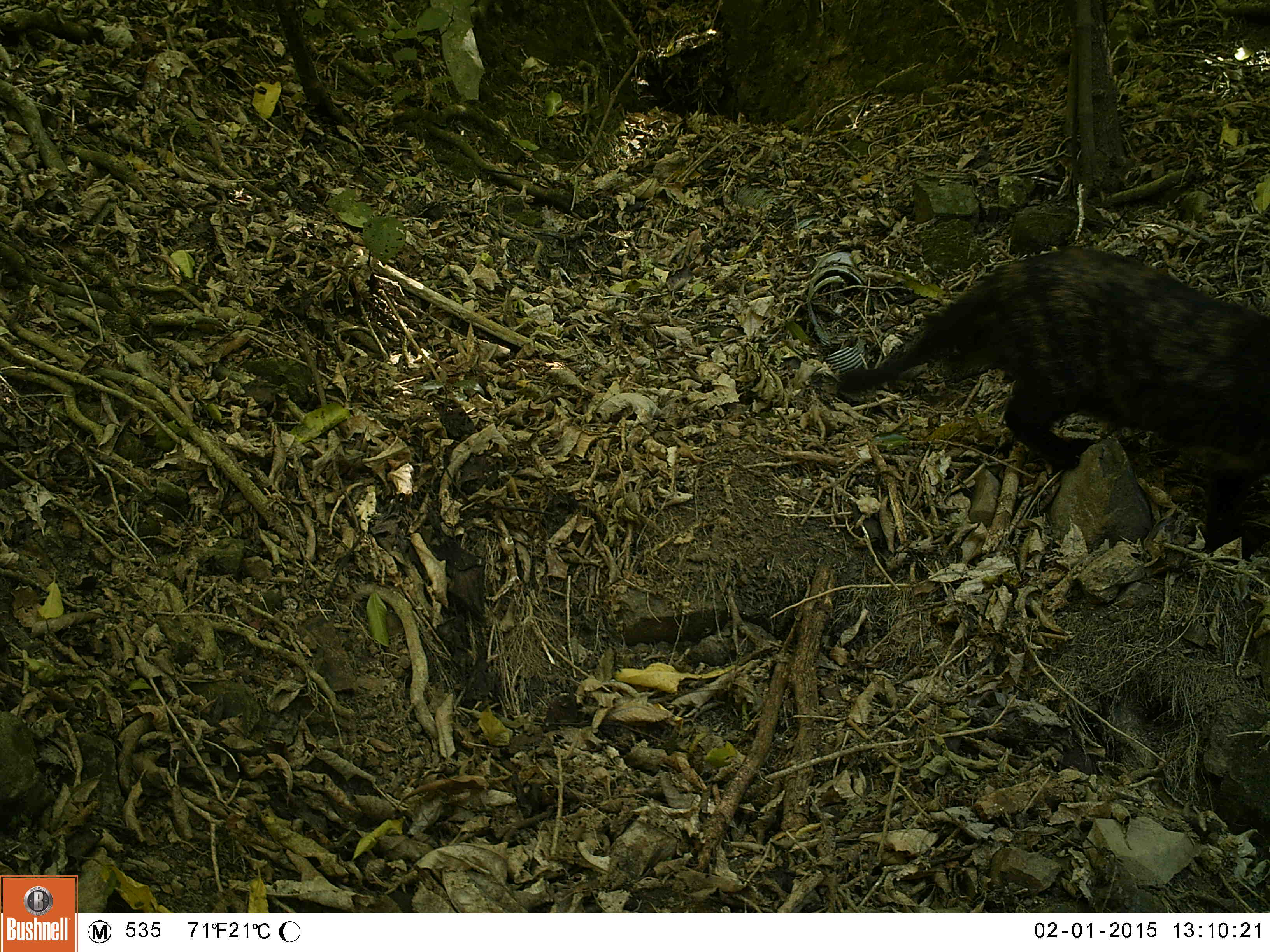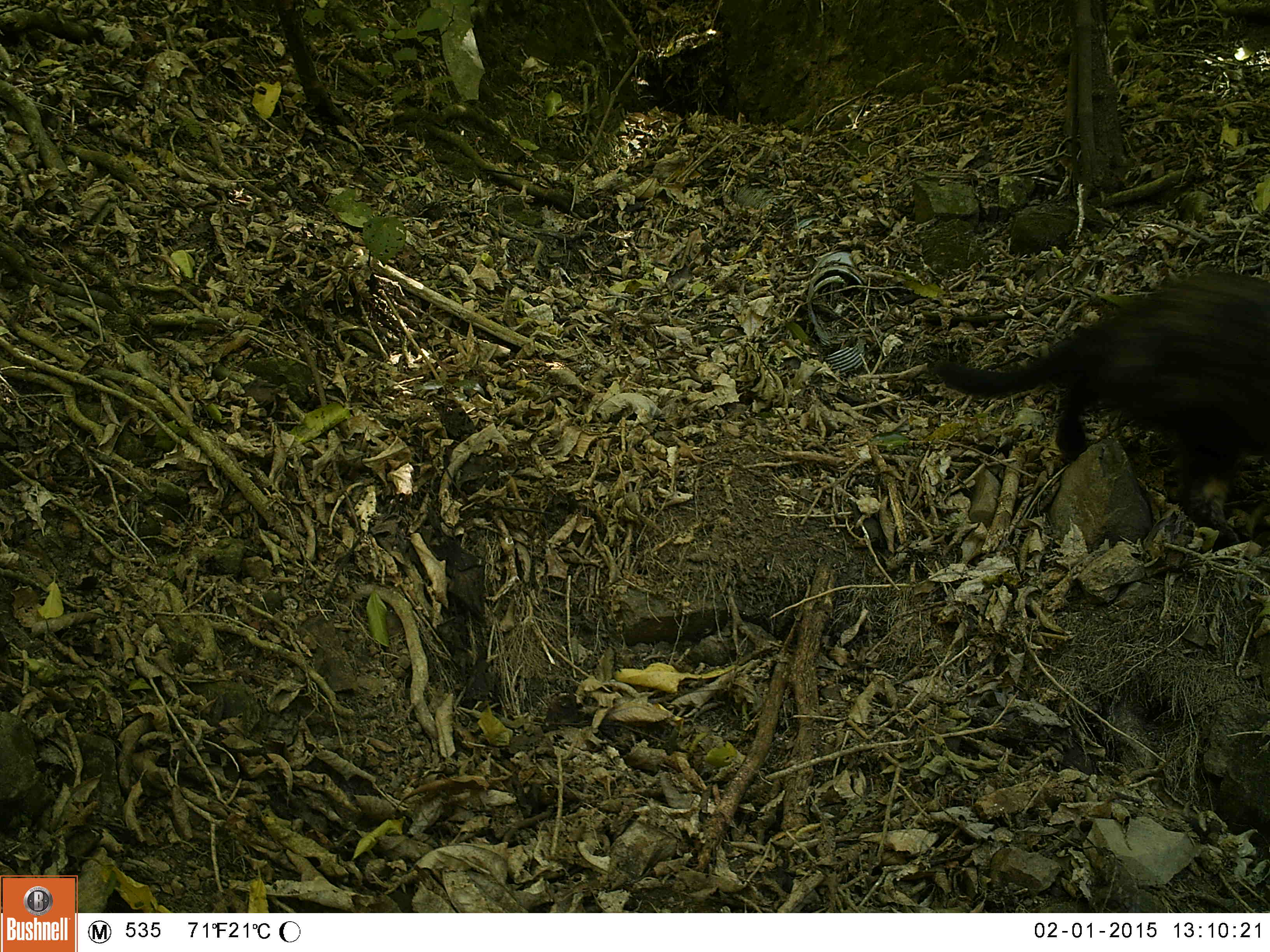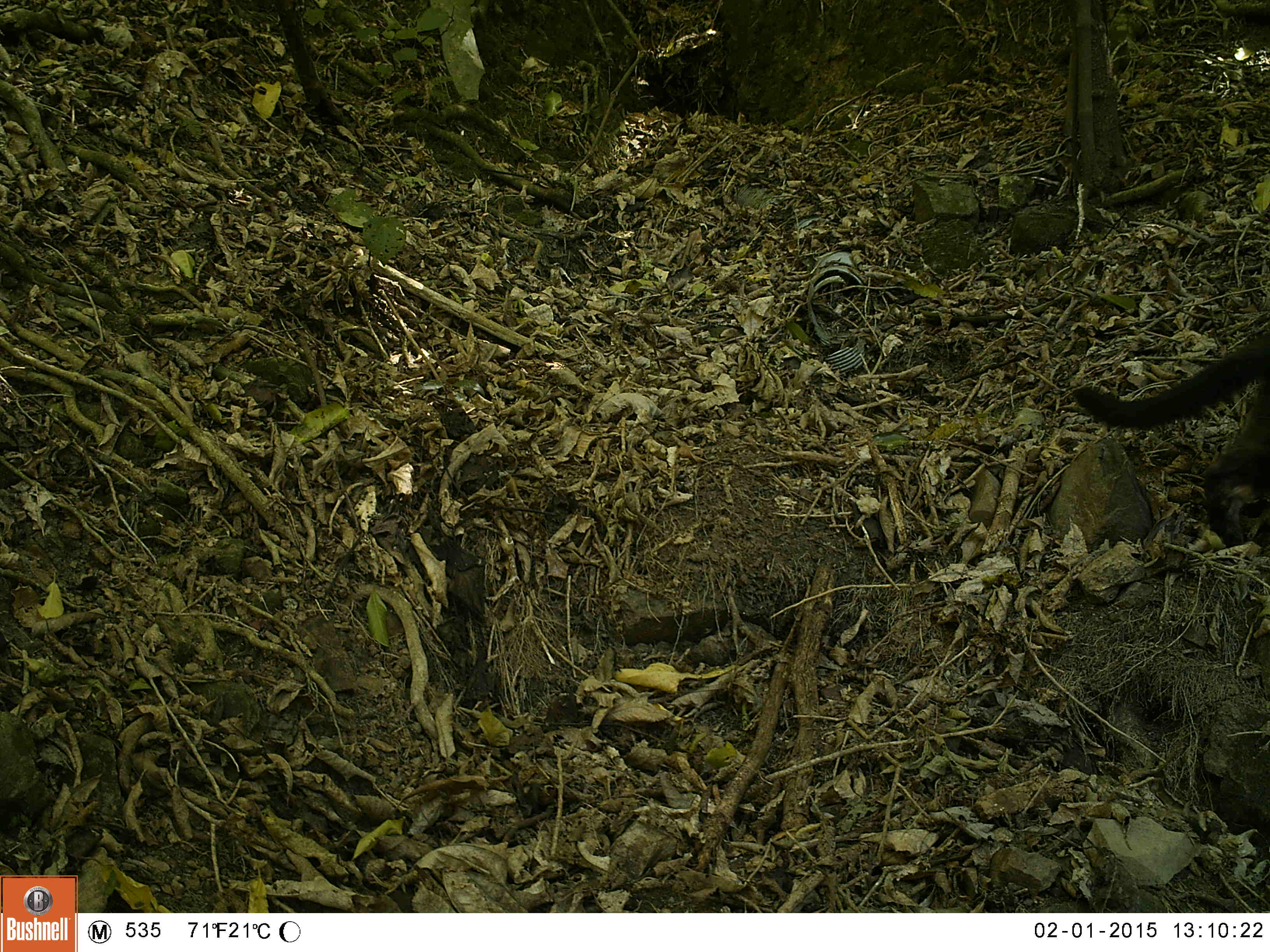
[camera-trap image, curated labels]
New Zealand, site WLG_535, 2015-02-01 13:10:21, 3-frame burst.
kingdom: Animalia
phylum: Chordata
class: Mammalia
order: Carnivora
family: Felidae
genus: Felis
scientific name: Felis catus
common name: domestic cat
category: cat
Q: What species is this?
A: Cat (domestic cat) (Felis catus).